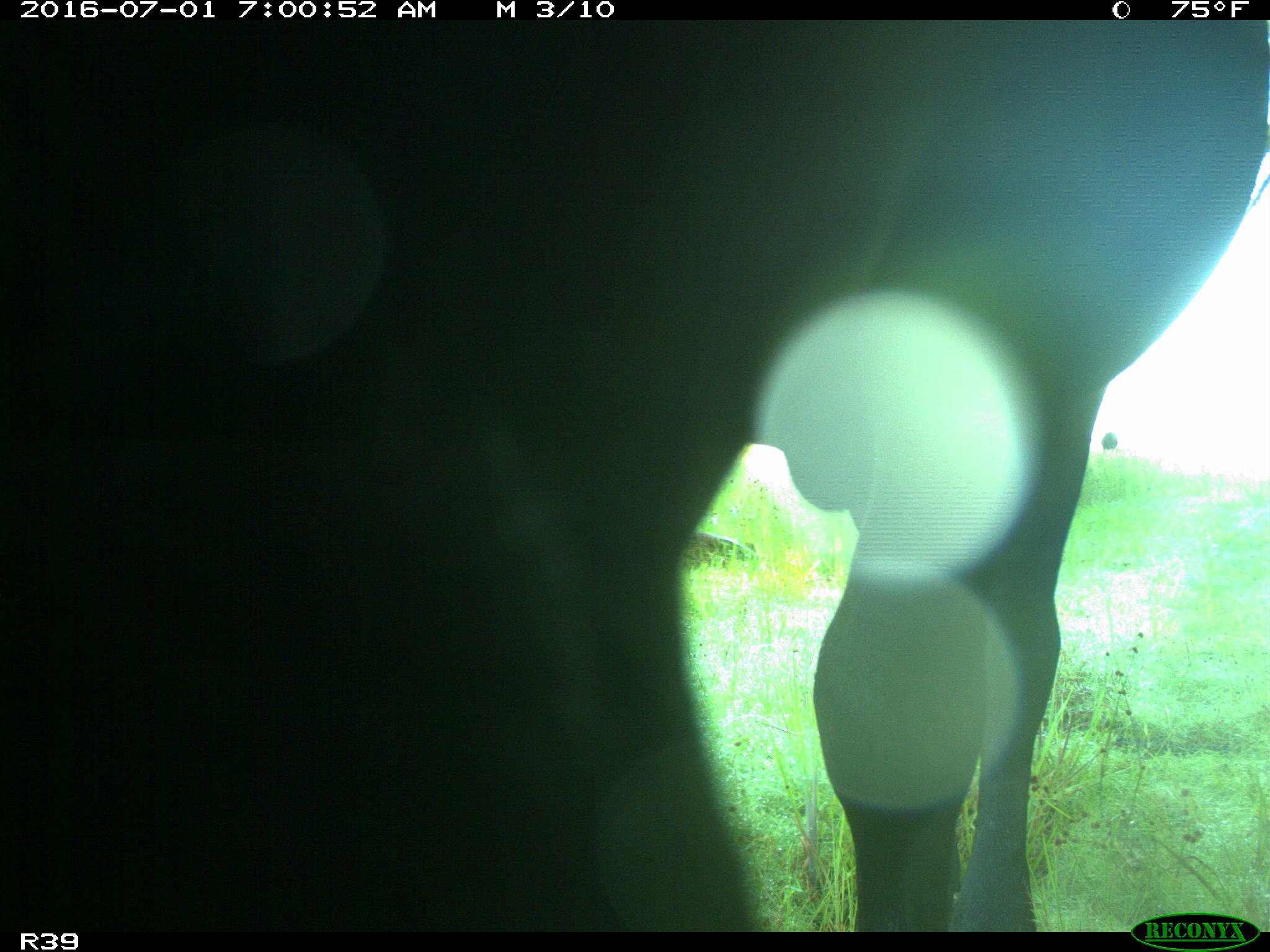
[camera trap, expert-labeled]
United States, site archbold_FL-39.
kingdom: Animalia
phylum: Chordata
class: Mammalia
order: Artiodactyla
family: Bovidae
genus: Bos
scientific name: Bos taurus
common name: domestic cow